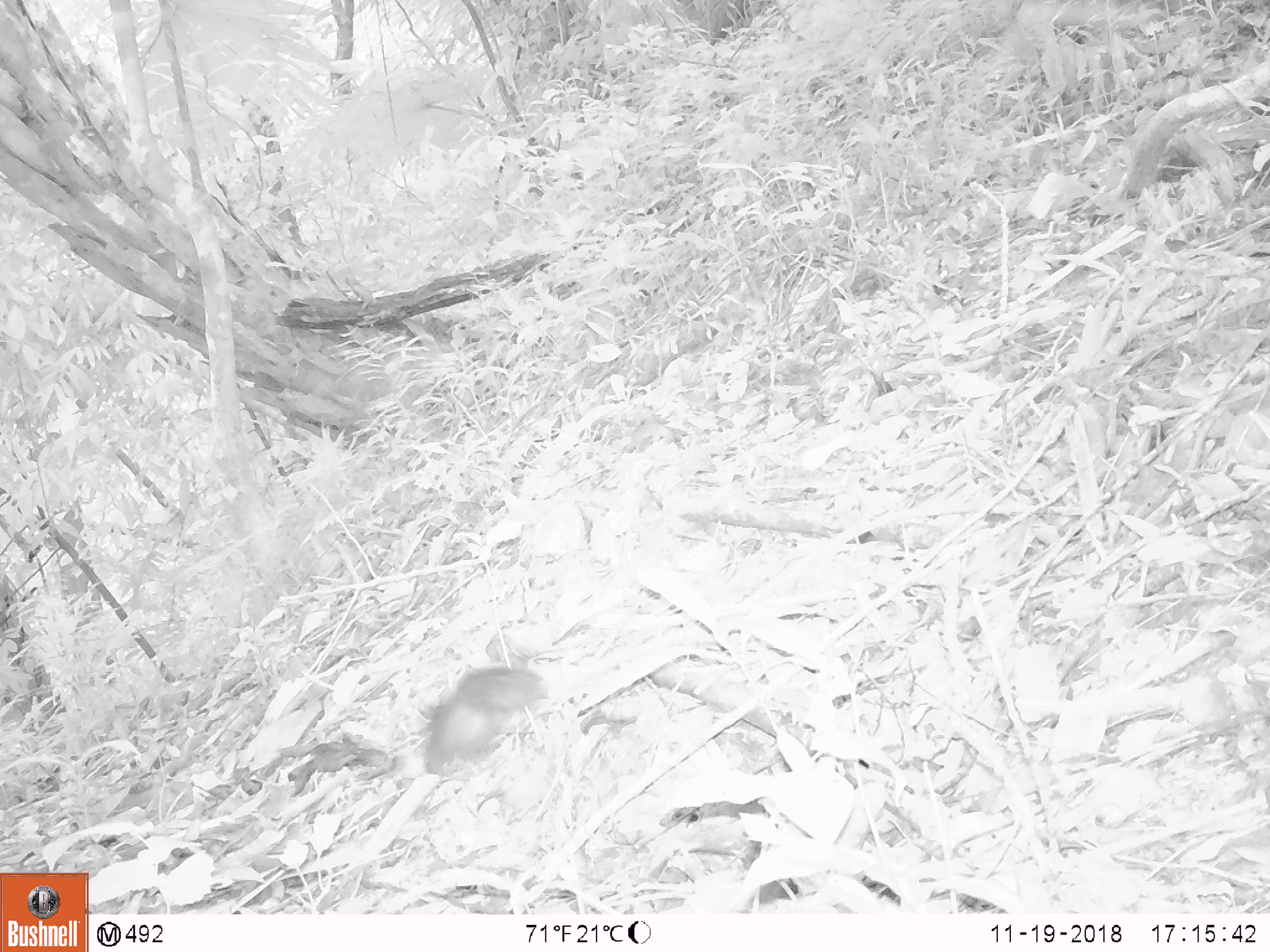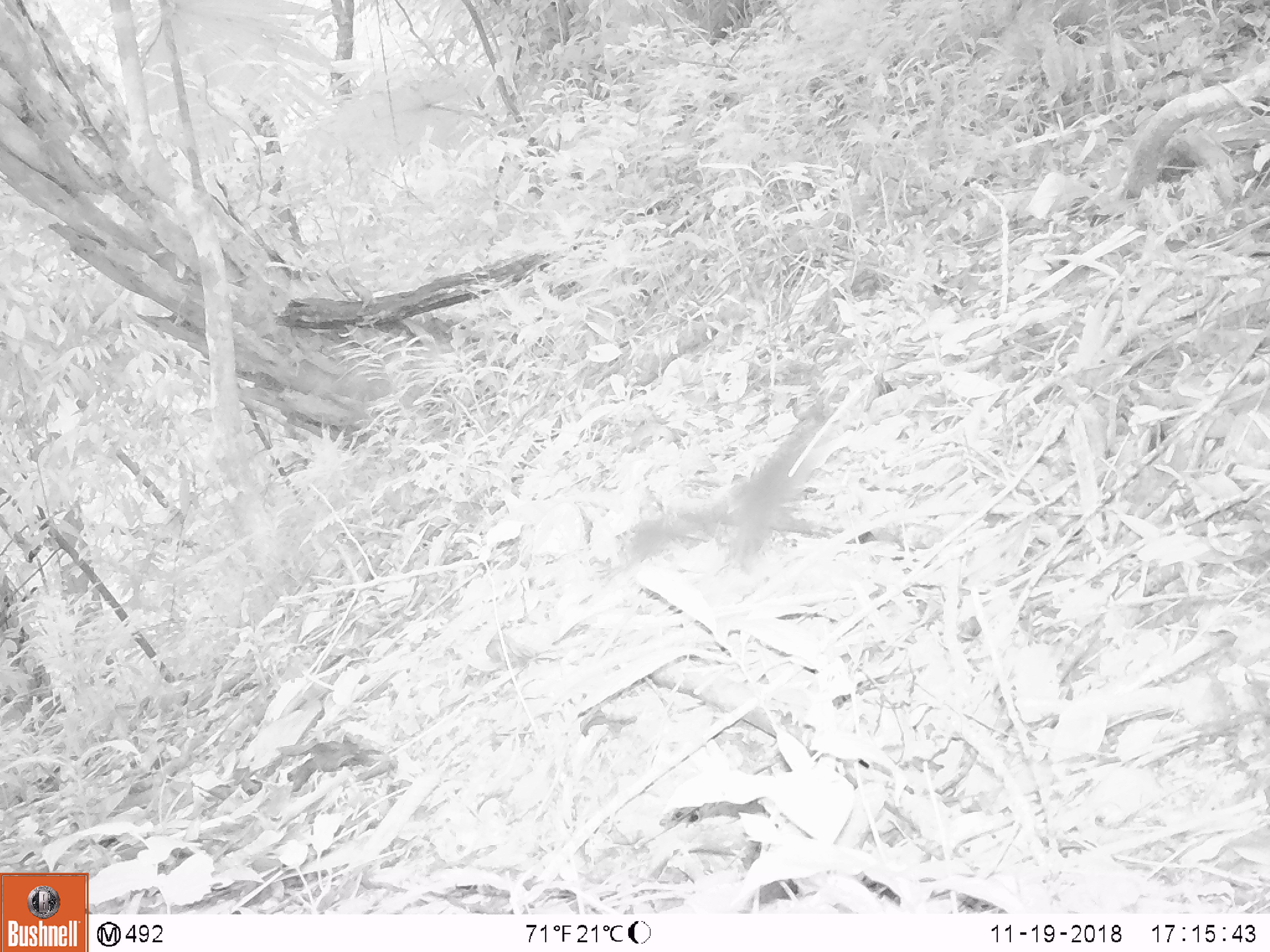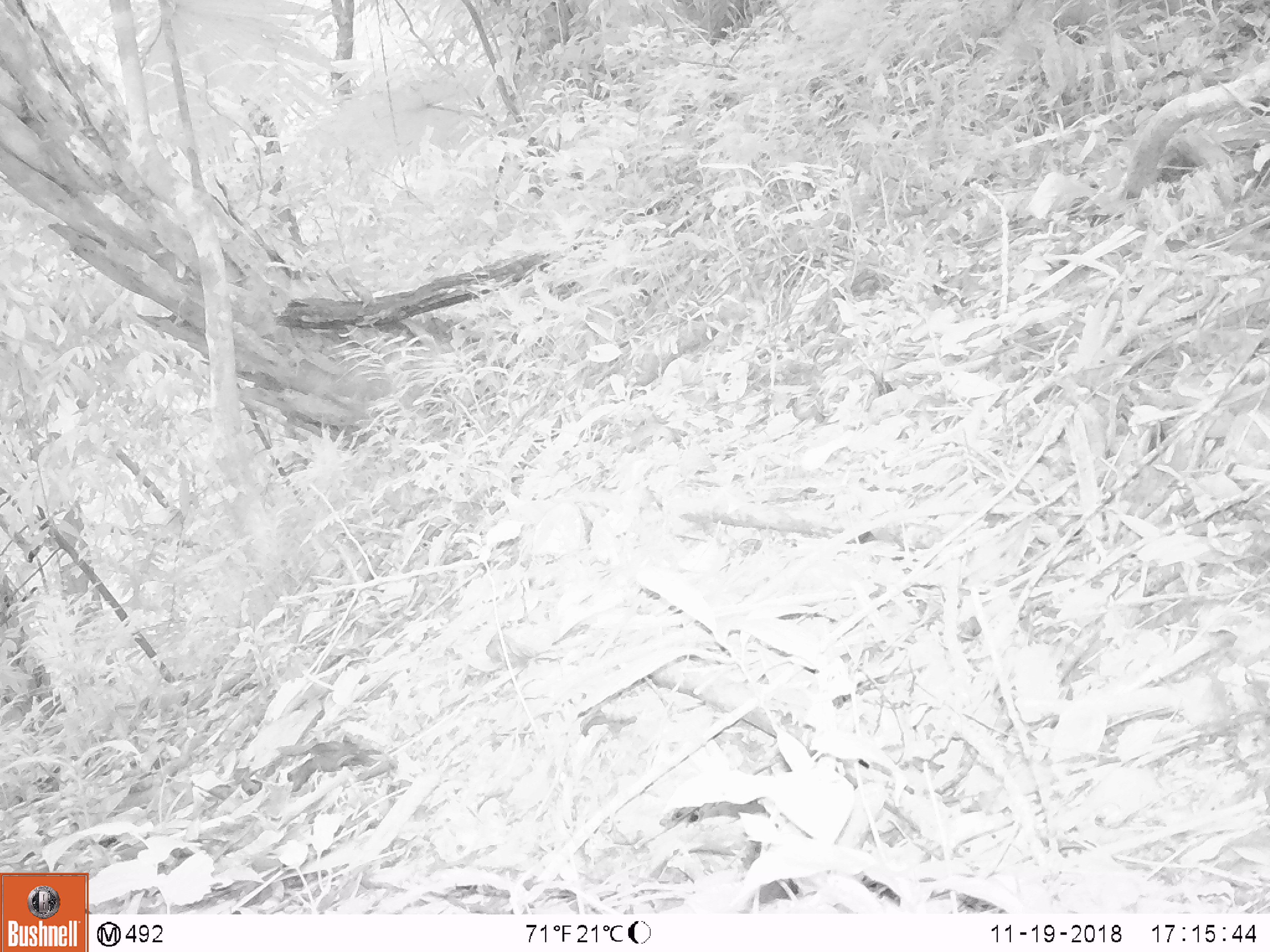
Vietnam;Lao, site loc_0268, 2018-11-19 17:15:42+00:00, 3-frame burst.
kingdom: Animalia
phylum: Chordata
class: Mammalia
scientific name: Mammalia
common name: mammal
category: unidentified small mammal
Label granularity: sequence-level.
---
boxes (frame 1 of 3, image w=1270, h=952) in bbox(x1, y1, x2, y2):
unidentified small mammal: bbox(424, 665, 551, 779)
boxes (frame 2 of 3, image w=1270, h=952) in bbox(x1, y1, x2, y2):
unidentified small mammal: bbox(715, 455, 810, 564)